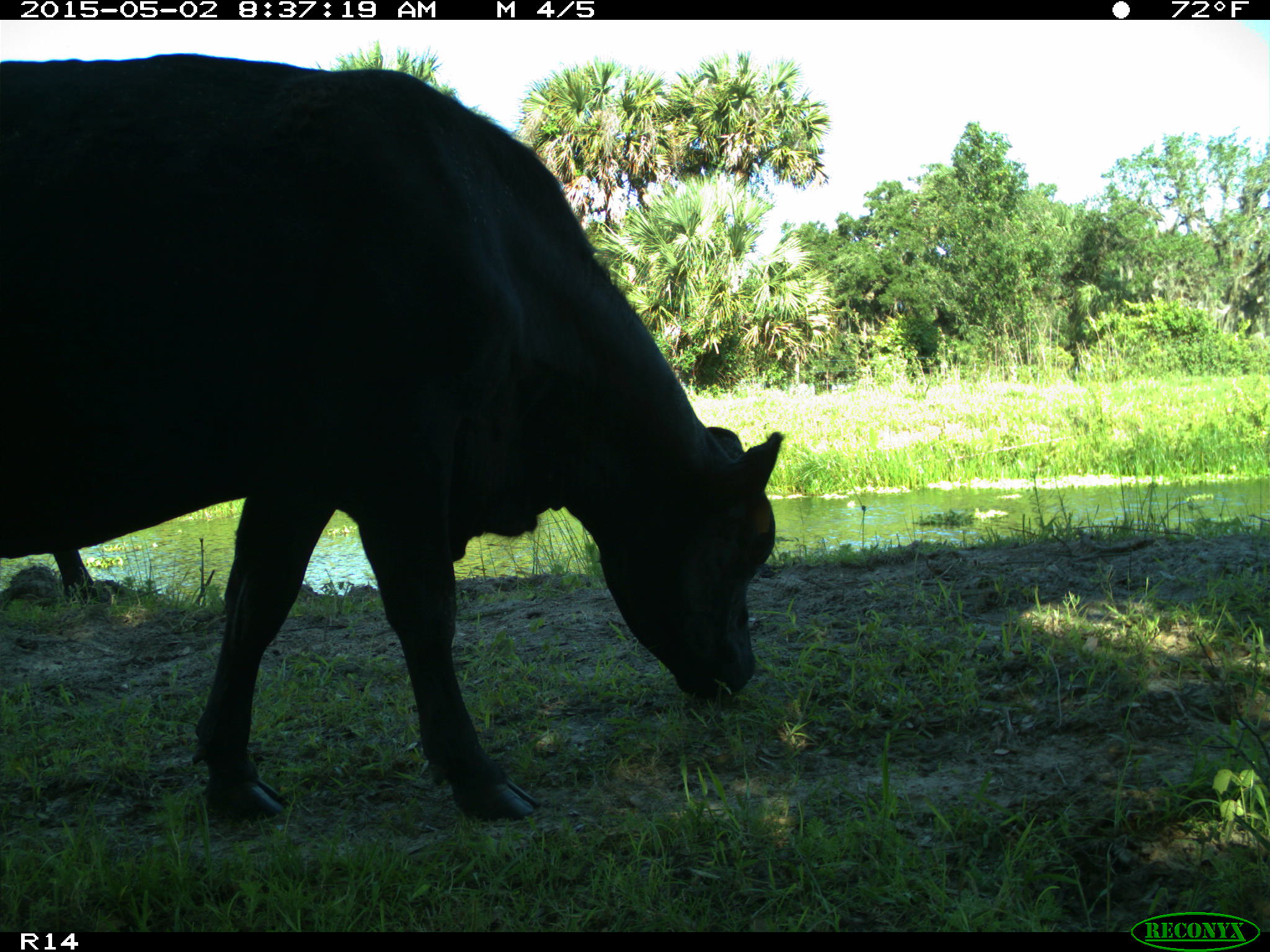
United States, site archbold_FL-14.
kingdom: Animalia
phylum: Chordata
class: Mammalia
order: Artiodactyla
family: Bovidae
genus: Bos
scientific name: Bos taurus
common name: domestic cow